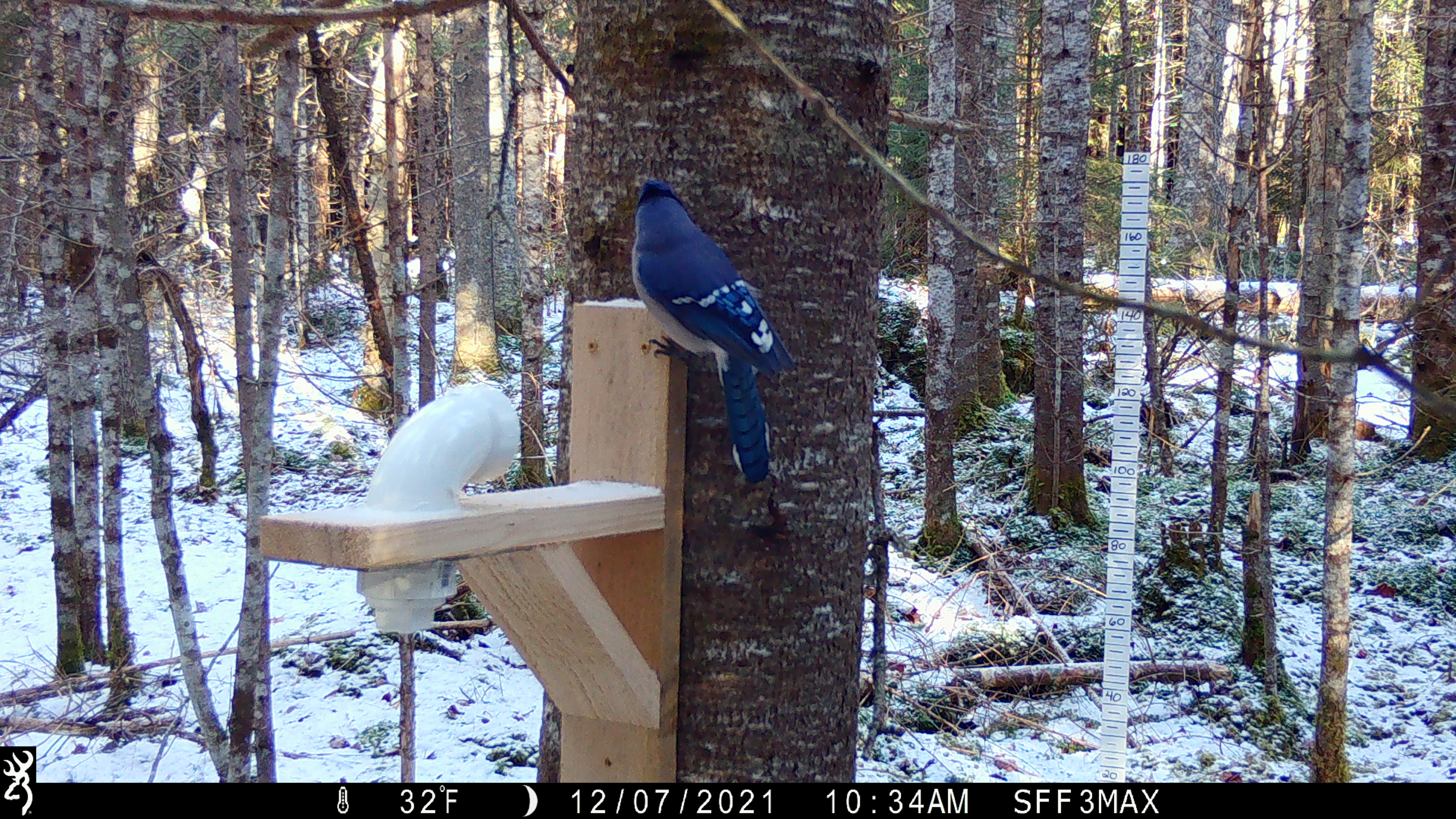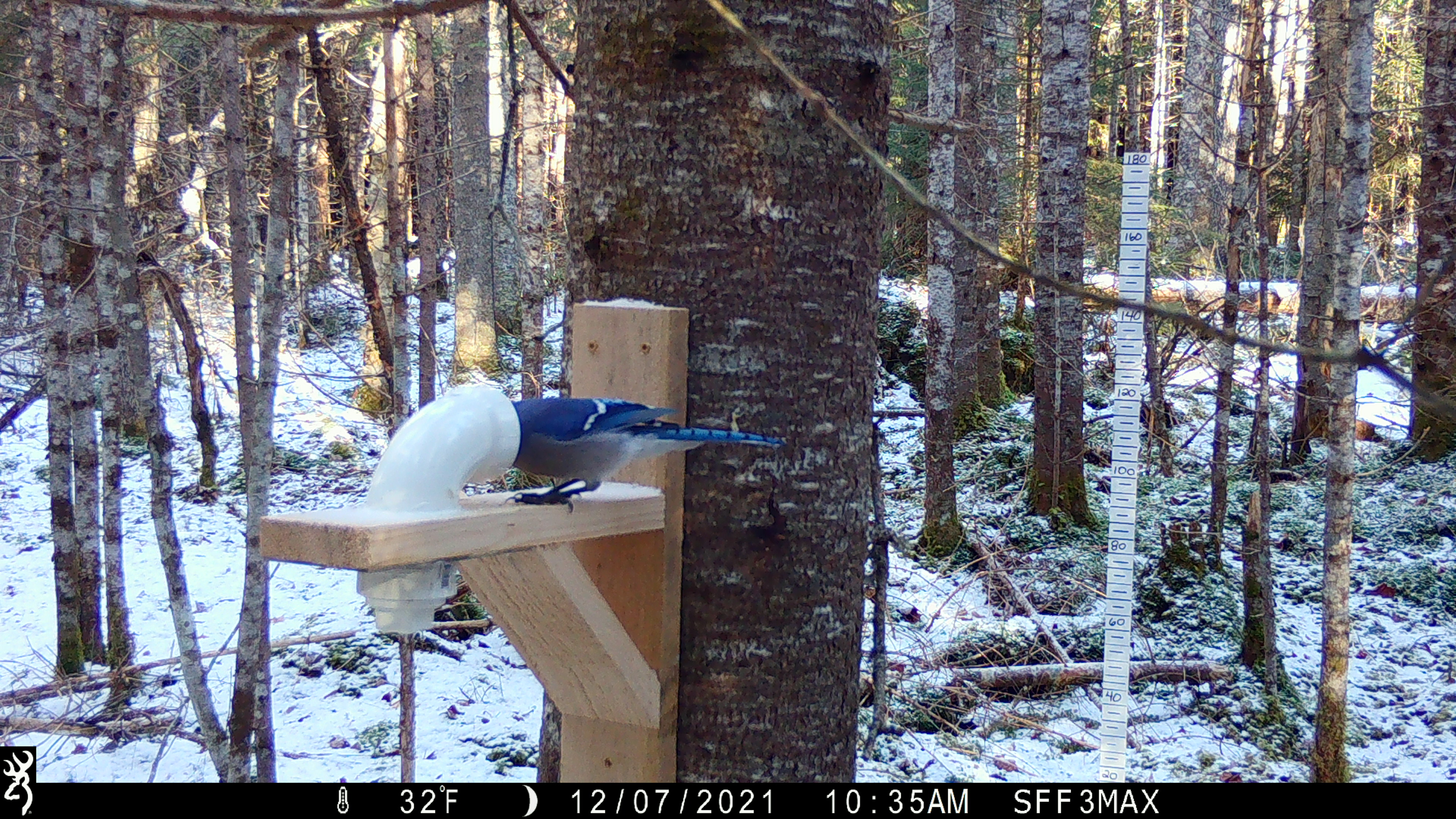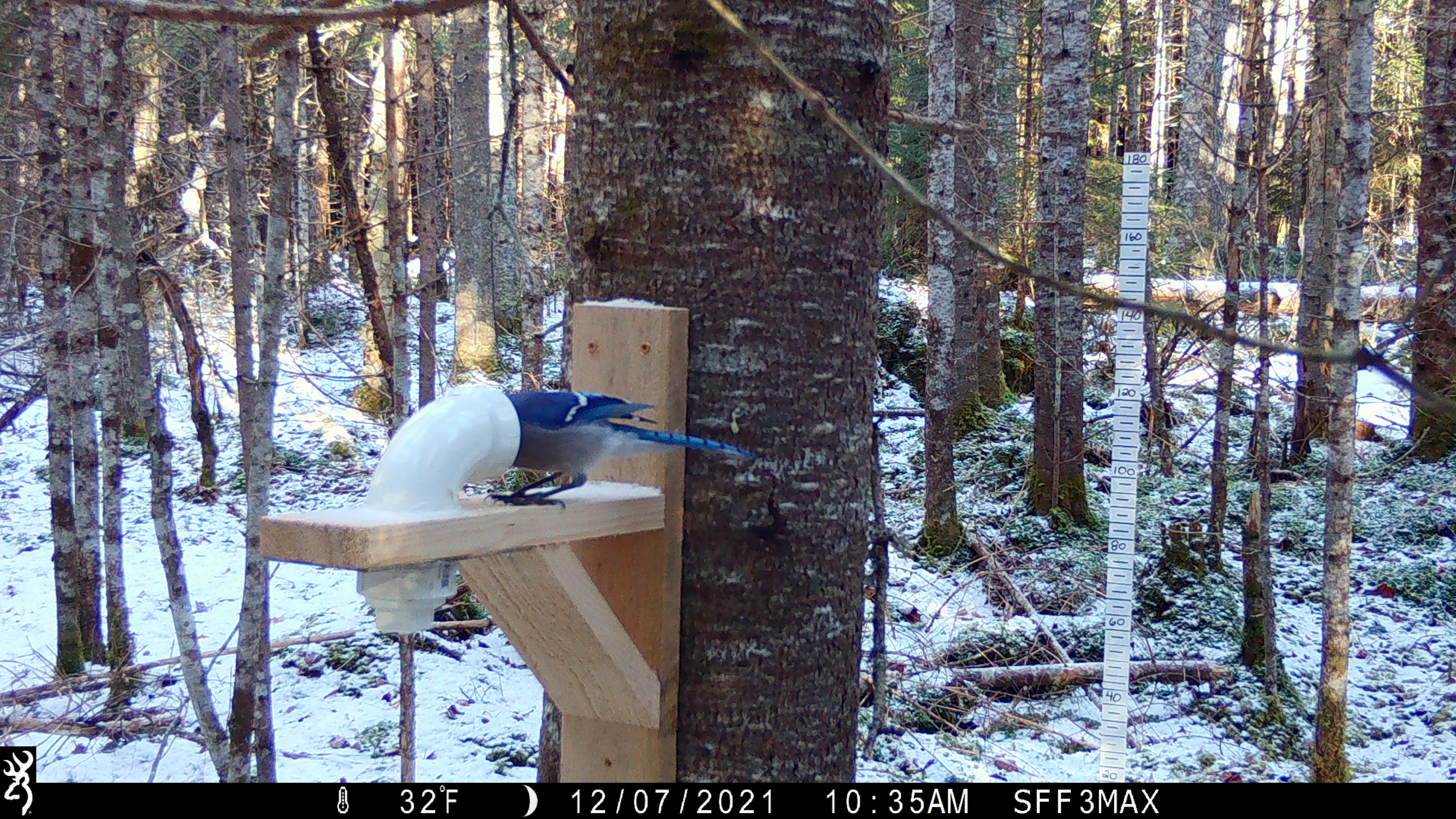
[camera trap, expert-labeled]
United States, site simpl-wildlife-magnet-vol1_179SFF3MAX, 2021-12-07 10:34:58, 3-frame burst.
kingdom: Animalia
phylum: Chordata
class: Aves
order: Passeriformes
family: Corvidae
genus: Cyanocitta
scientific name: Cyanocitta cristata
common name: blue jay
Blue jay (Cyanocitta cristata).